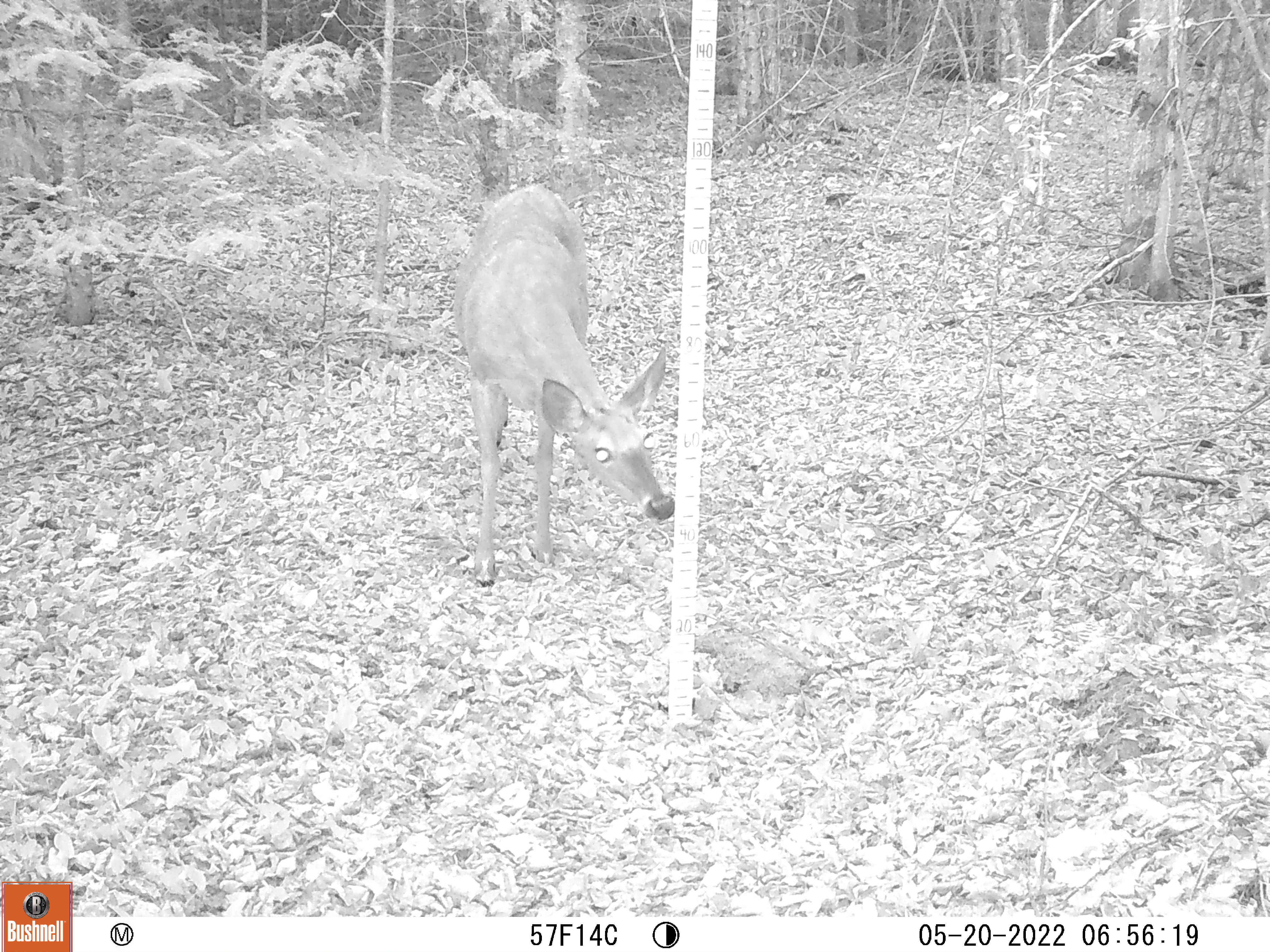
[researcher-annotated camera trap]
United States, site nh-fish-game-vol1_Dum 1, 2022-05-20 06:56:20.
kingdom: Animalia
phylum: Chordata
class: Mammalia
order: Artiodactyla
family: Cervidae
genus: Odocoileus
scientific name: Odocoileus virginianus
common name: white-tailed deer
White-tailed deer (Odocoileus virginianus).